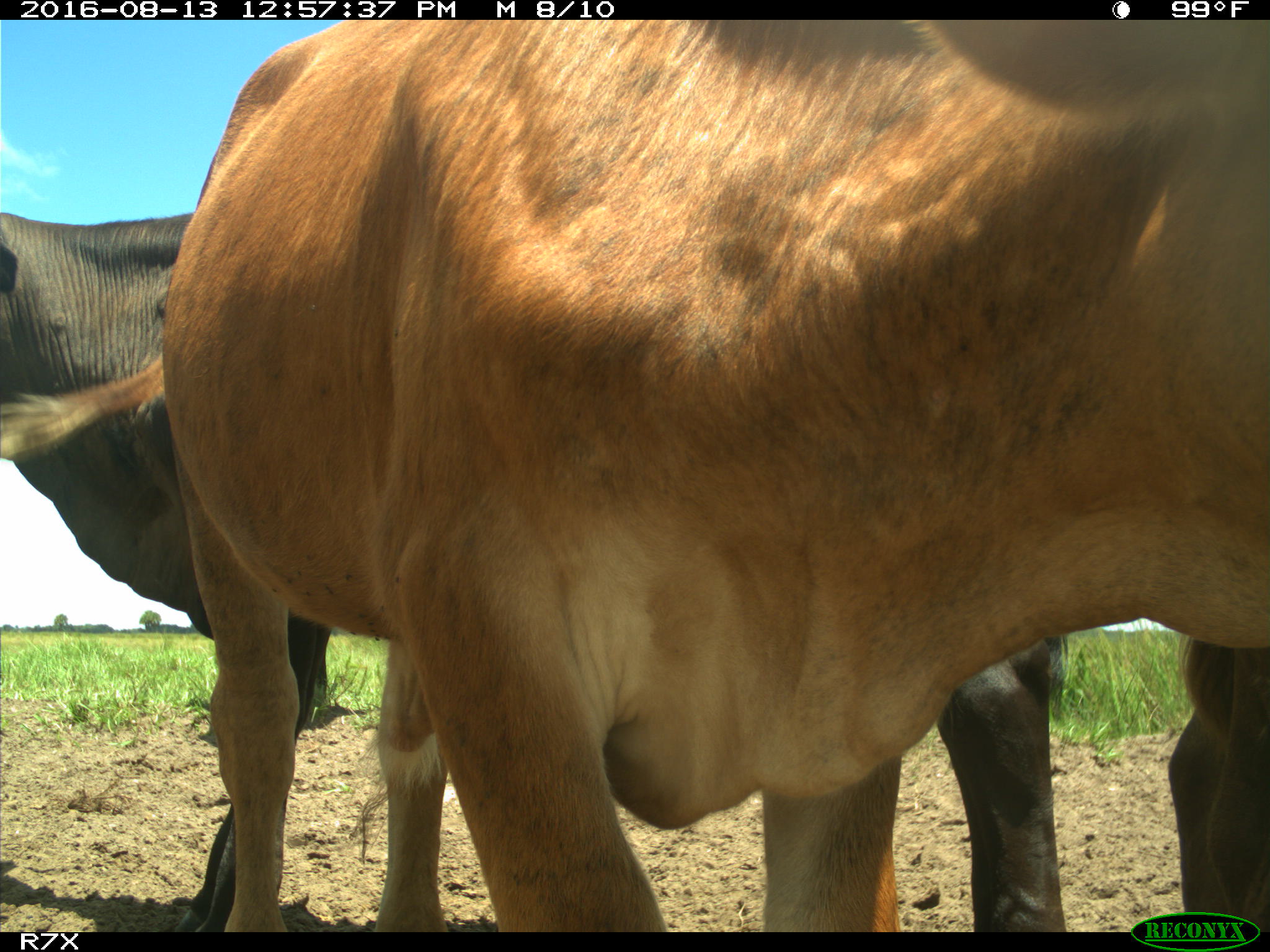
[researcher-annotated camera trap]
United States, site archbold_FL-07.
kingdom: Animalia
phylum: Chordata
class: Mammalia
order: Artiodactyla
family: Bovidae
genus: Bos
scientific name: Bos taurus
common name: domestic cow